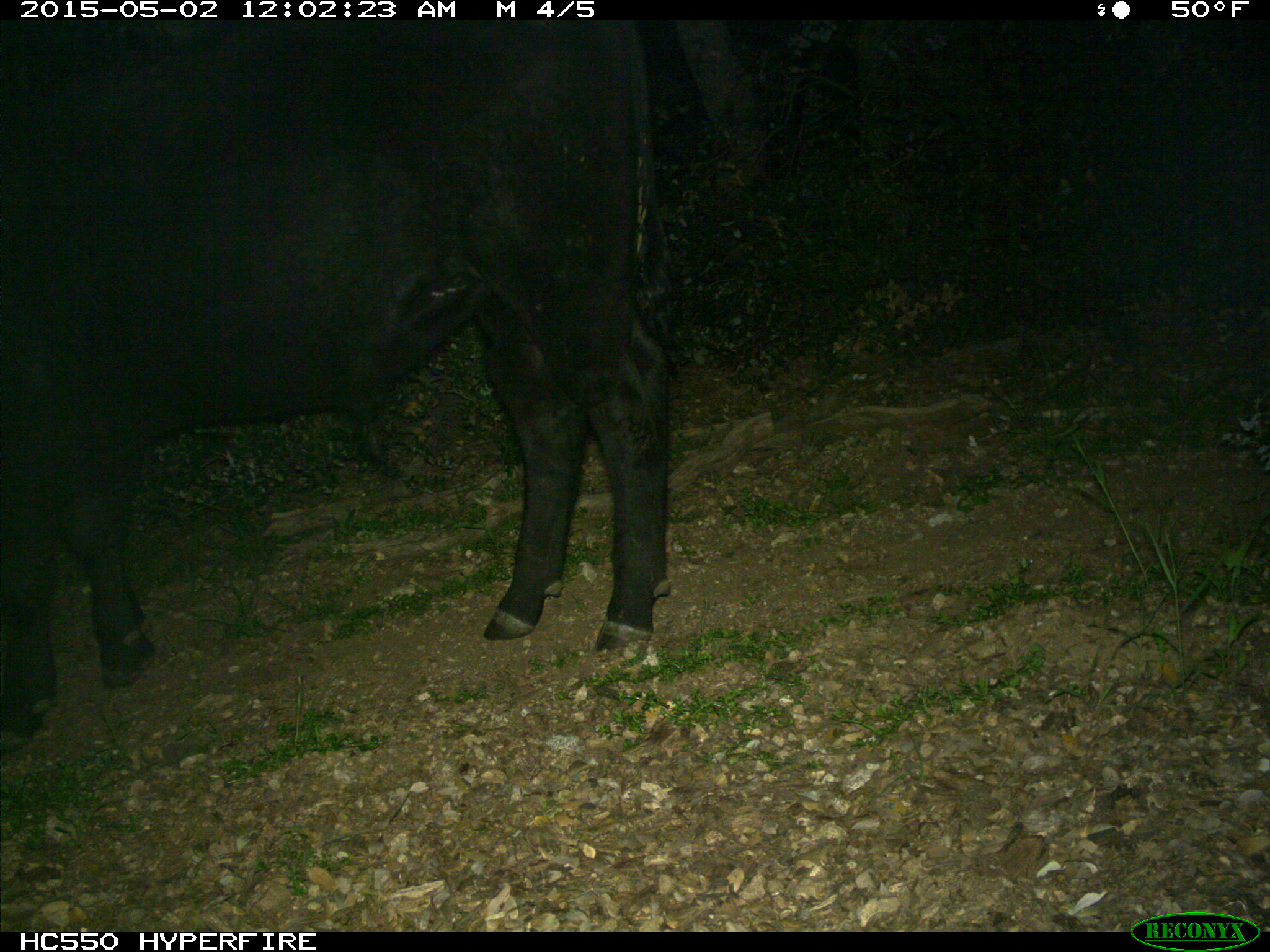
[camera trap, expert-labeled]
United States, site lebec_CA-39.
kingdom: Animalia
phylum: Chordata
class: Mammalia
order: Artiodactyla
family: Bovidae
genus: Bos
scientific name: Bos taurus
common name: domestic cow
Bos taurus (domestic cow).